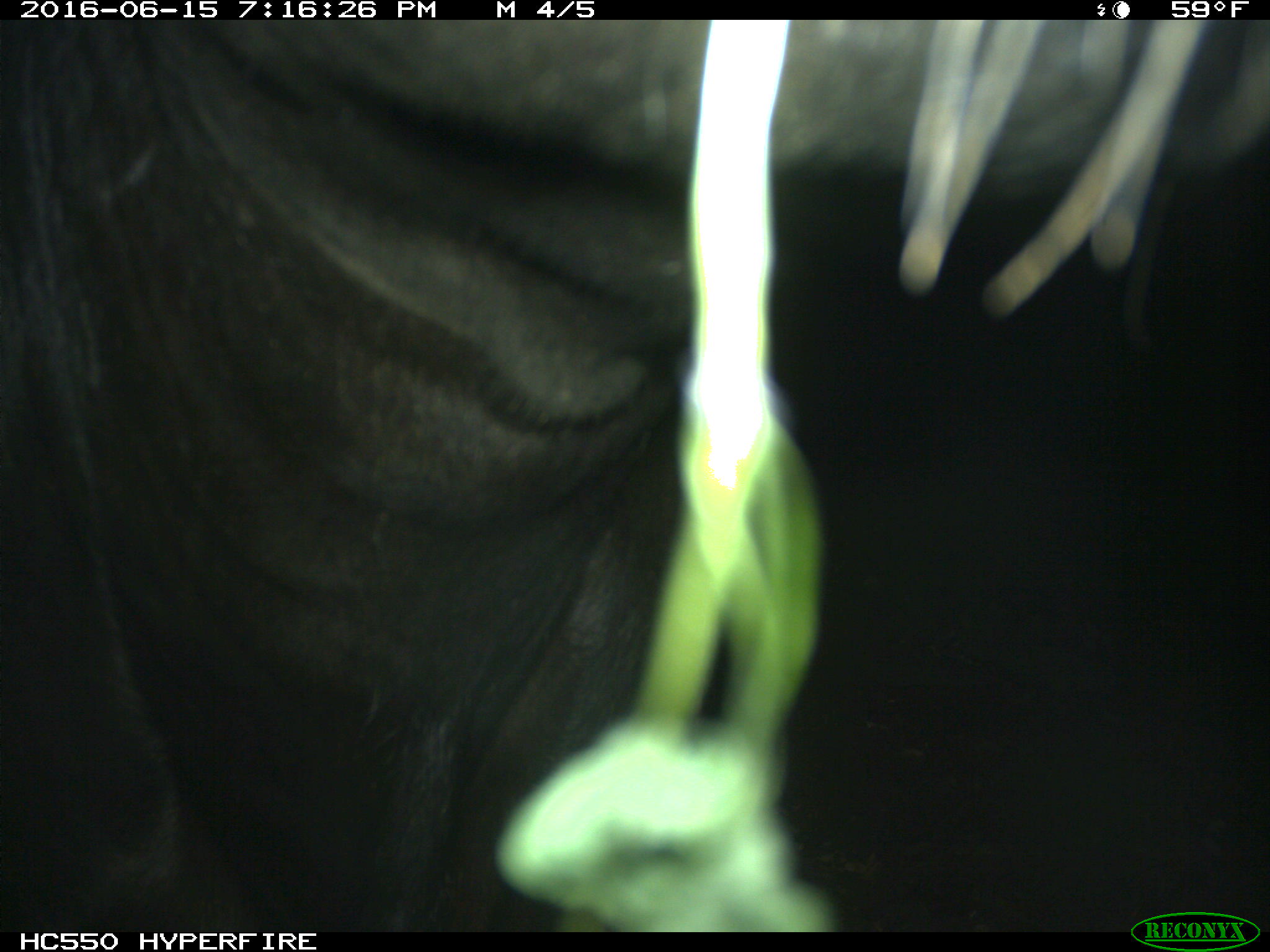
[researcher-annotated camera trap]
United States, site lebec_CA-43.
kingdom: Animalia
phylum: Chordata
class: Mammalia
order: Artiodactyla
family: Bovidae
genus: Bos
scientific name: Bos taurus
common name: domestic cow